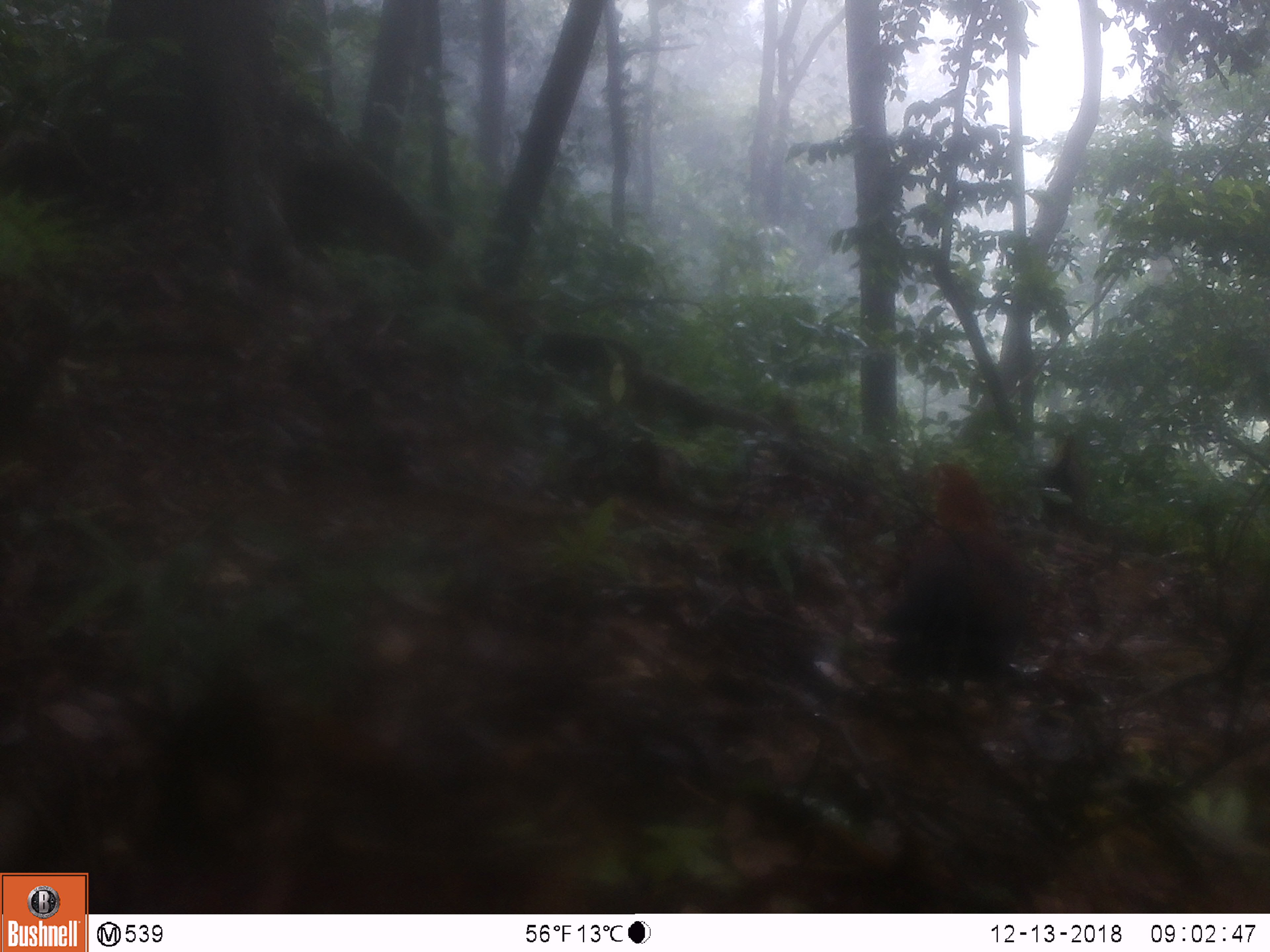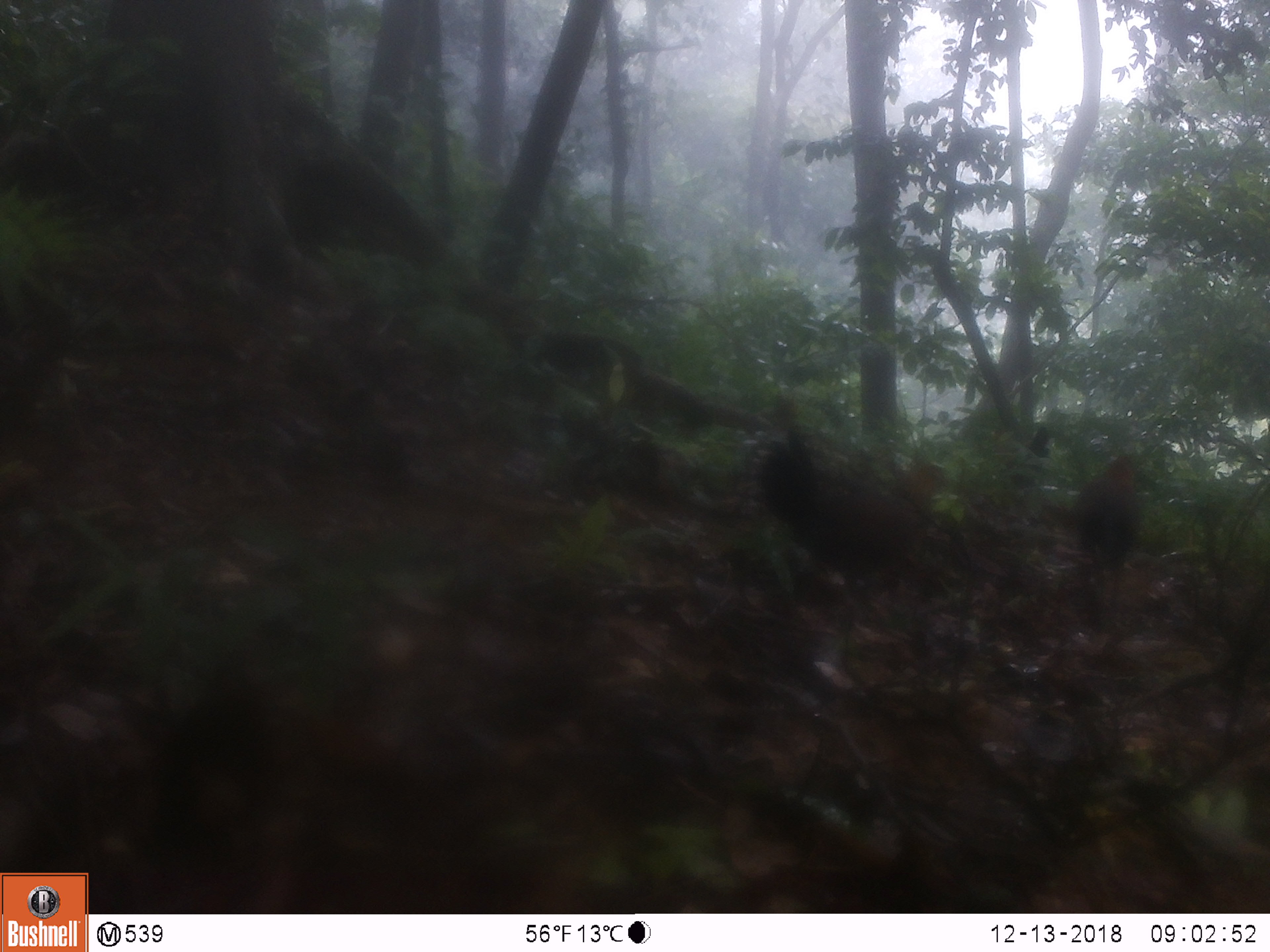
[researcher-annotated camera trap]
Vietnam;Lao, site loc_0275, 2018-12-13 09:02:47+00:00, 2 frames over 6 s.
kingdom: Animalia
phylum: Chordata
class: Aves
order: Galliformes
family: Phasianidae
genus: Gallus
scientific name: Gallus gallus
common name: red junglefowl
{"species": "red junglefowl (Gallus gallus)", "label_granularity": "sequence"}